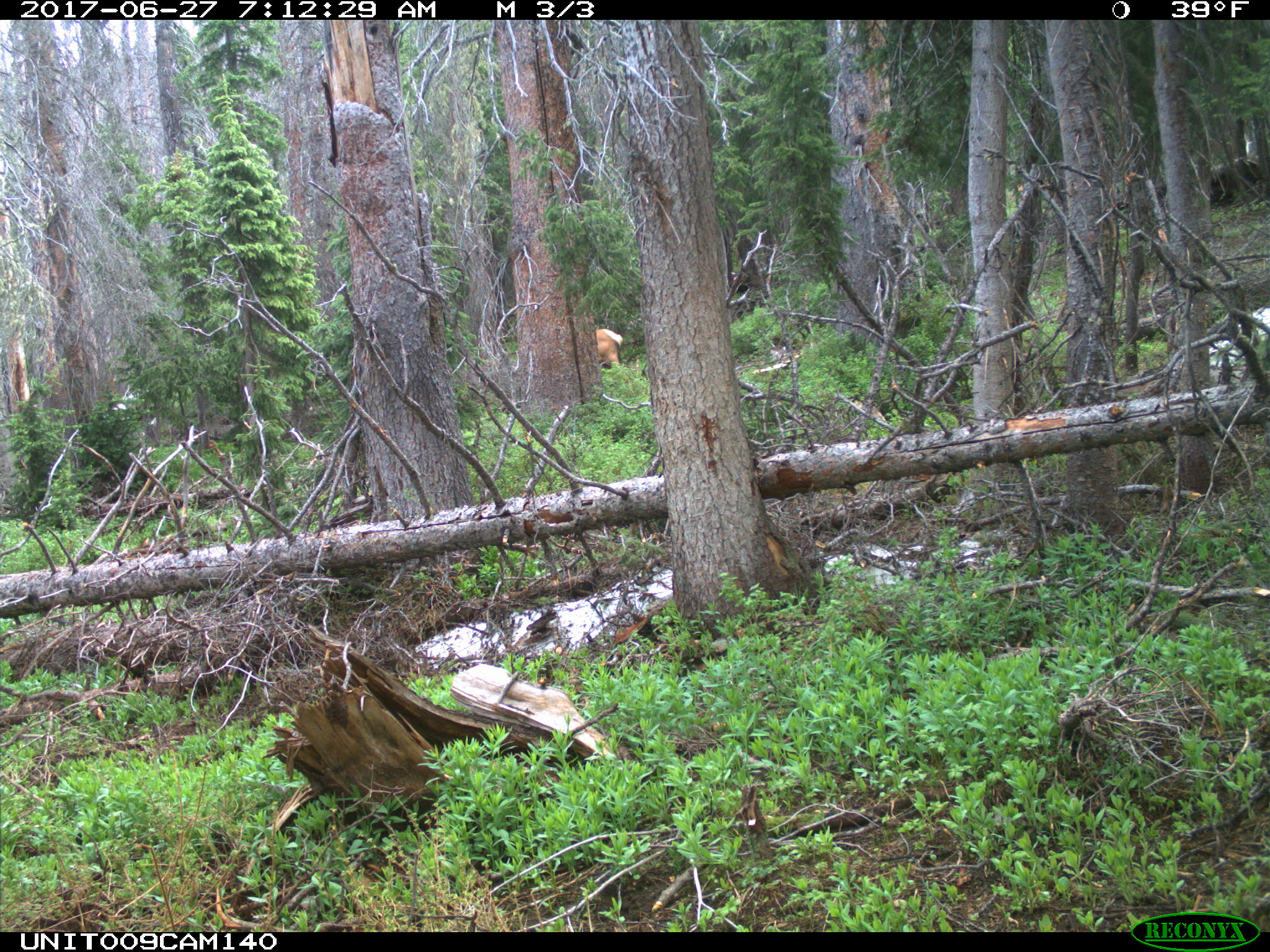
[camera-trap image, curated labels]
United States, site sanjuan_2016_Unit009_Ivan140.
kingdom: Animalia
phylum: Chordata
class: Mammalia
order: Artiodactyla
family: Cervidae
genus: Cervus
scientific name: Cervus elaphus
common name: red deer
Cervus elaphus (red deer).